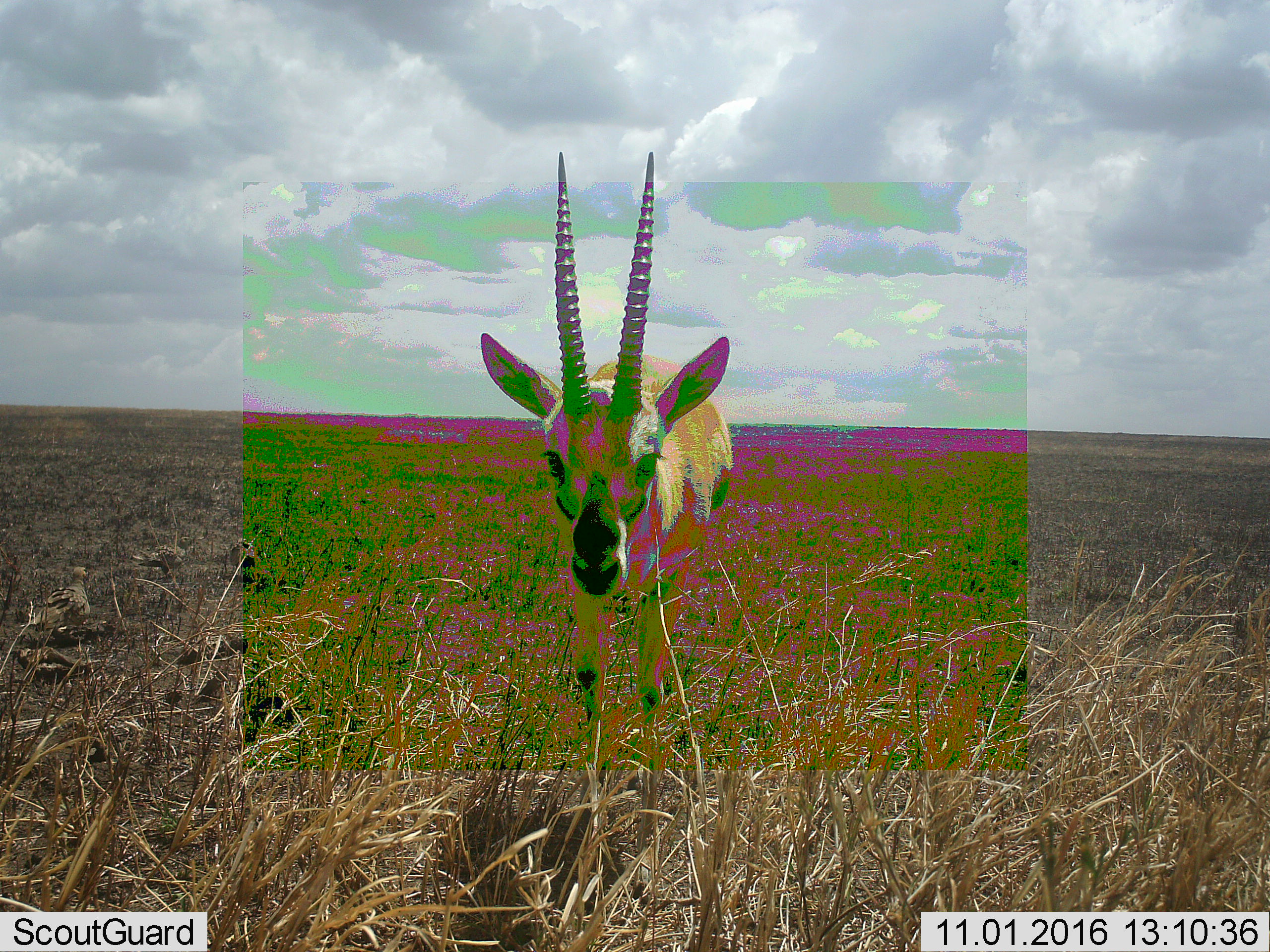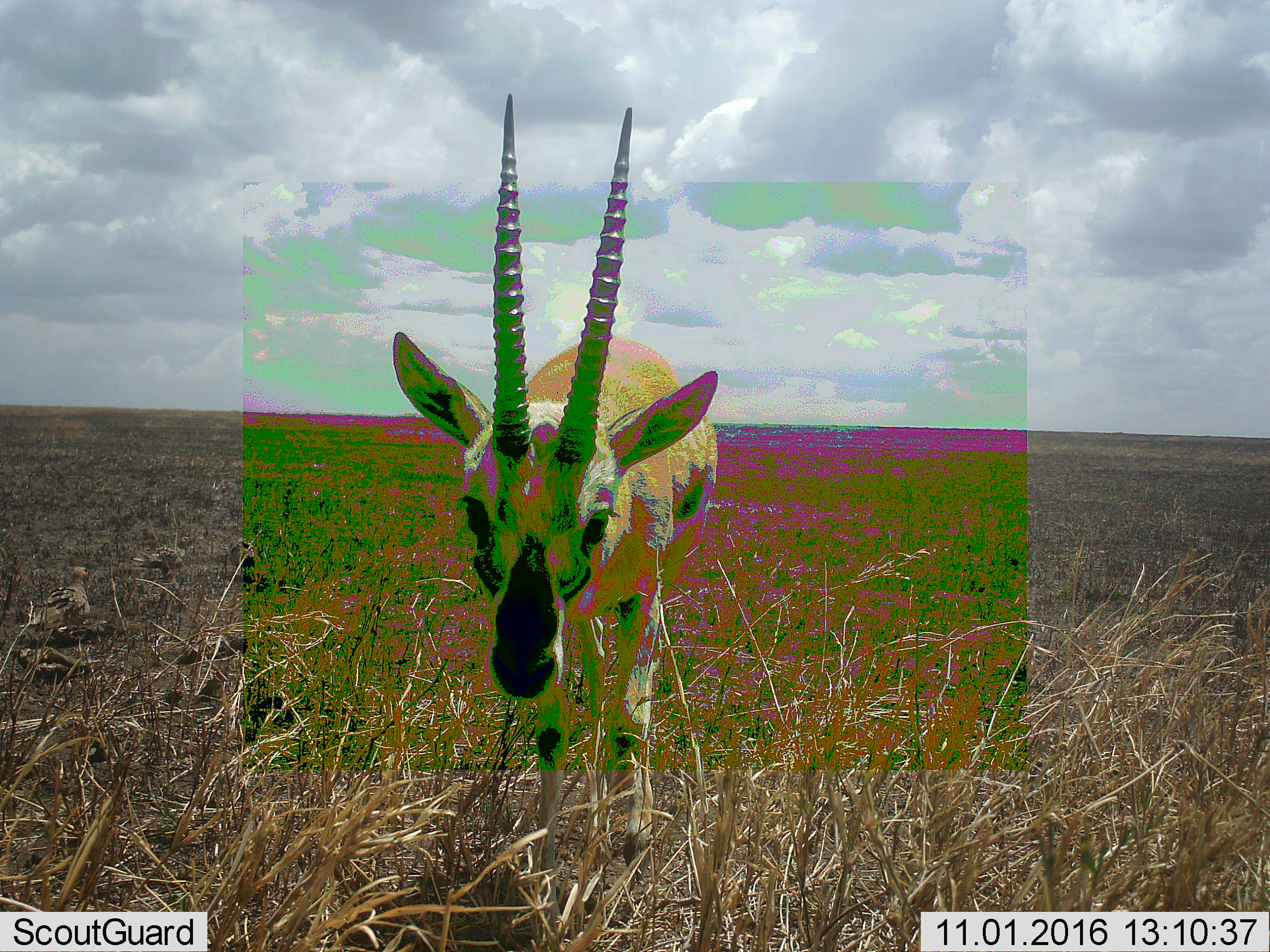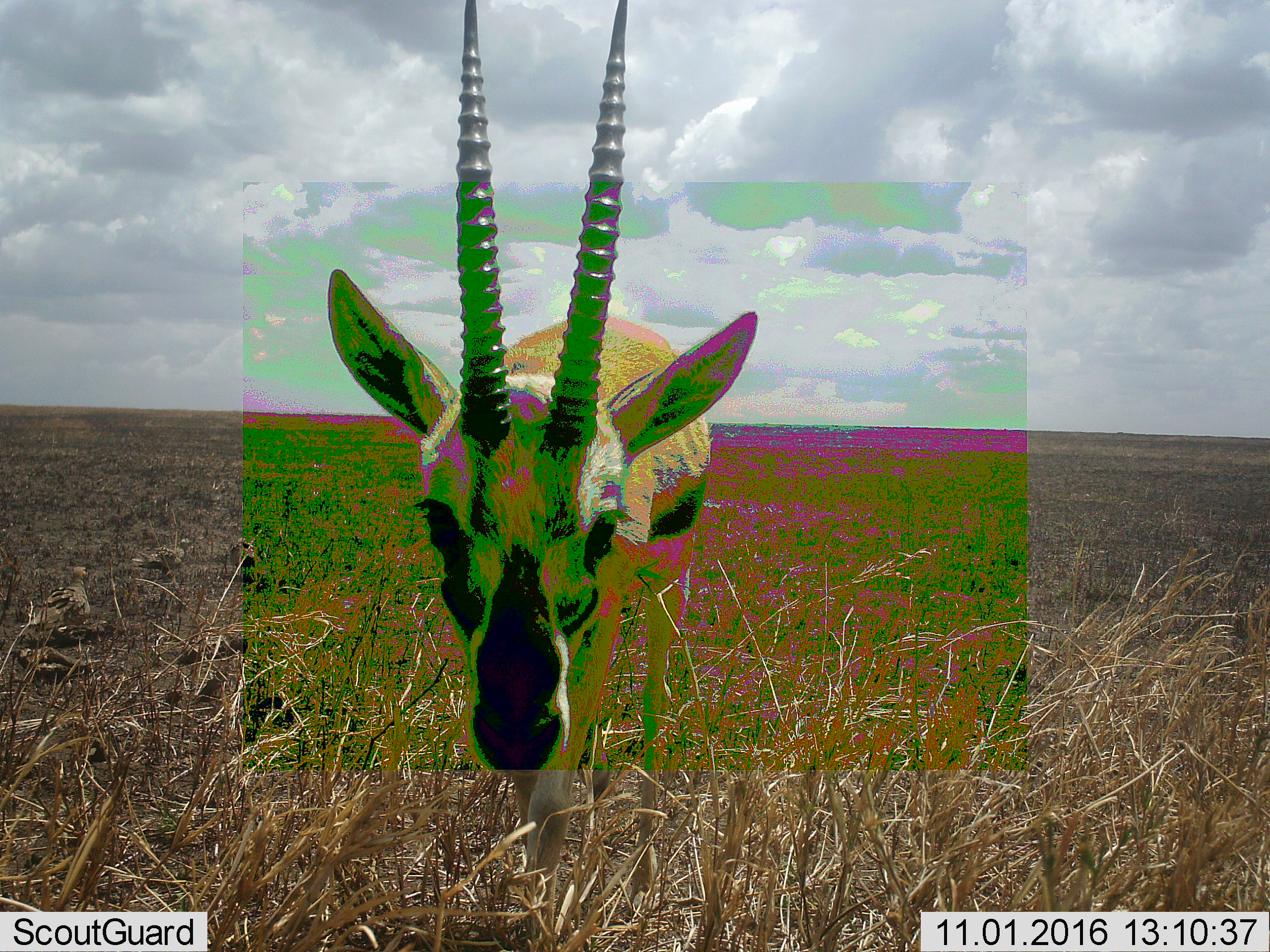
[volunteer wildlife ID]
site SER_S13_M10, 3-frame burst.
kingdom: Animalia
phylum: Chordata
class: Mammalia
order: Artiodactyla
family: Bovidae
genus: Eudorcas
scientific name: Eudorcas thomsonii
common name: thomson's gazelle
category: gazellethomsons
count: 1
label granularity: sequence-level